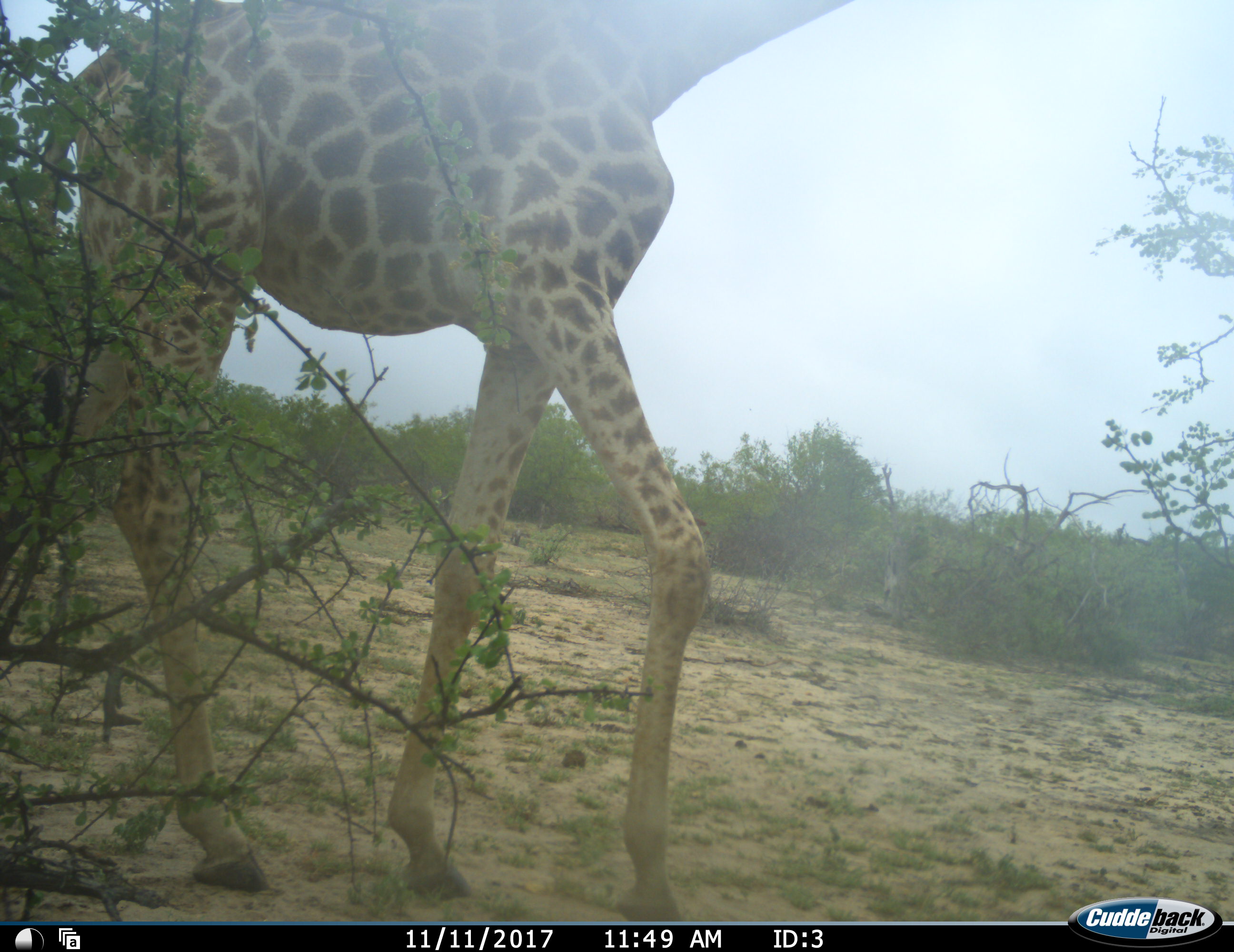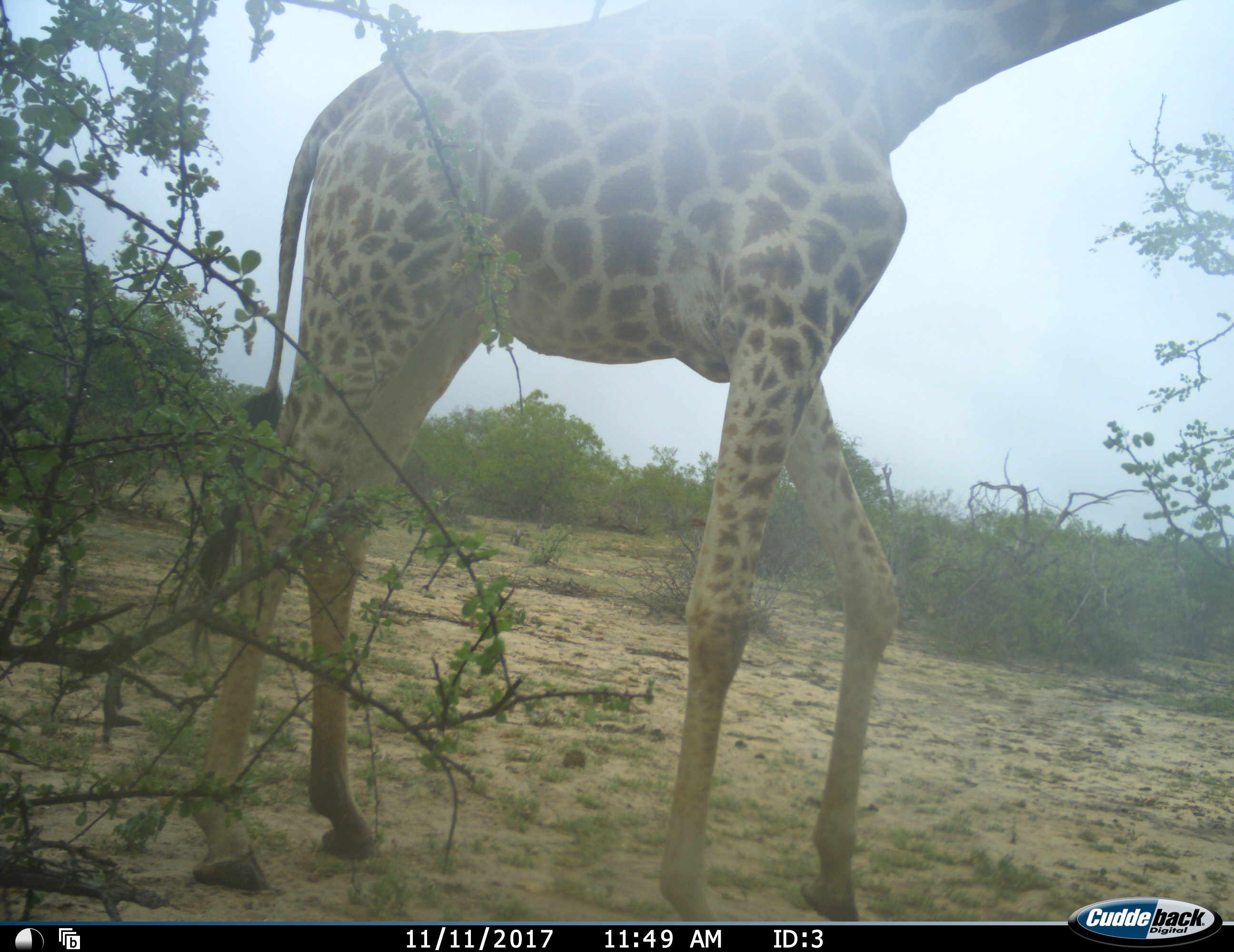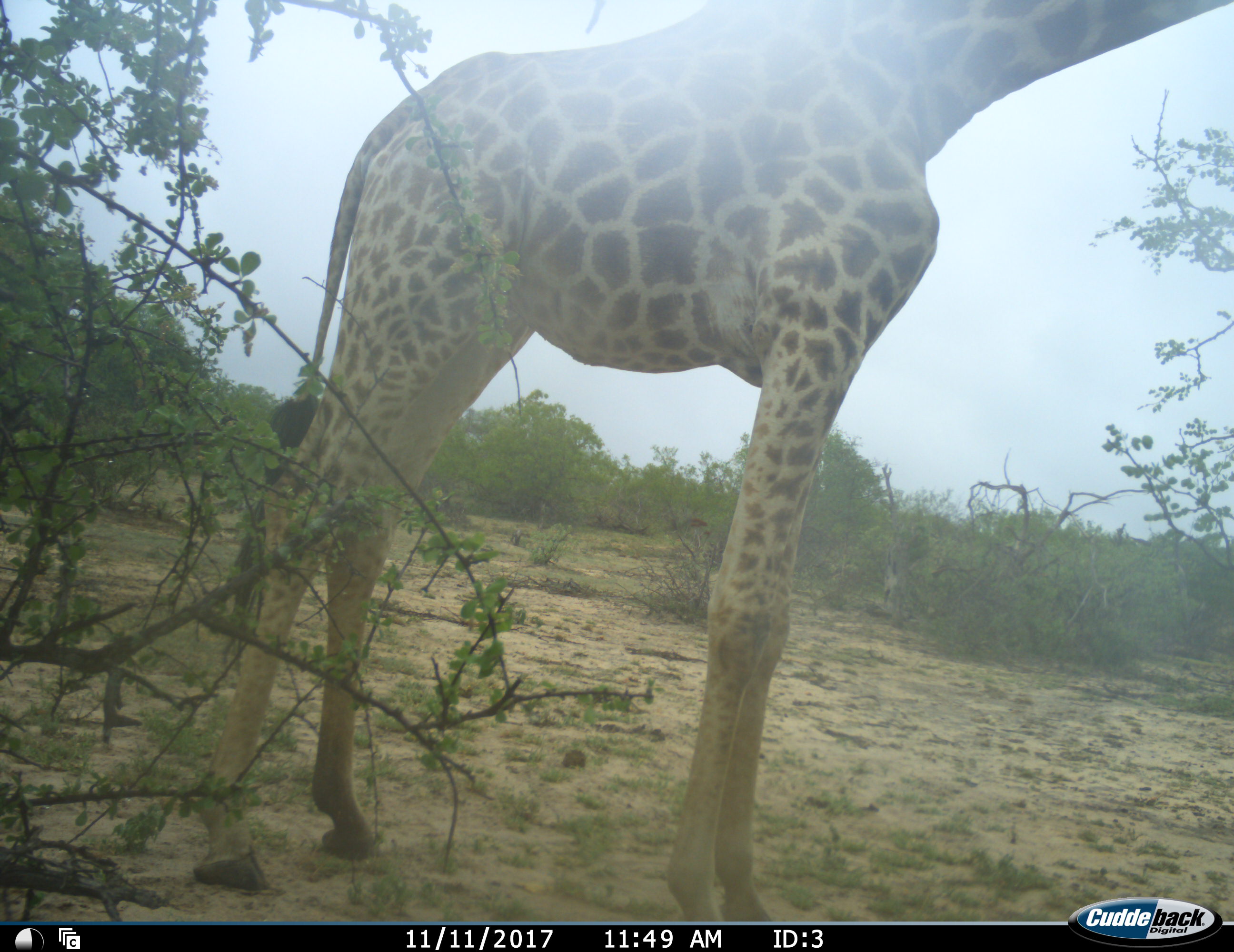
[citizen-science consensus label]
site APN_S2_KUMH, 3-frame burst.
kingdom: Animalia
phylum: Chordata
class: Mammalia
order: Artiodactyla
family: Giraffidae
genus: Giraffa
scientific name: Giraffa camelopardalis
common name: giraffe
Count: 1.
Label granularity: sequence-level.